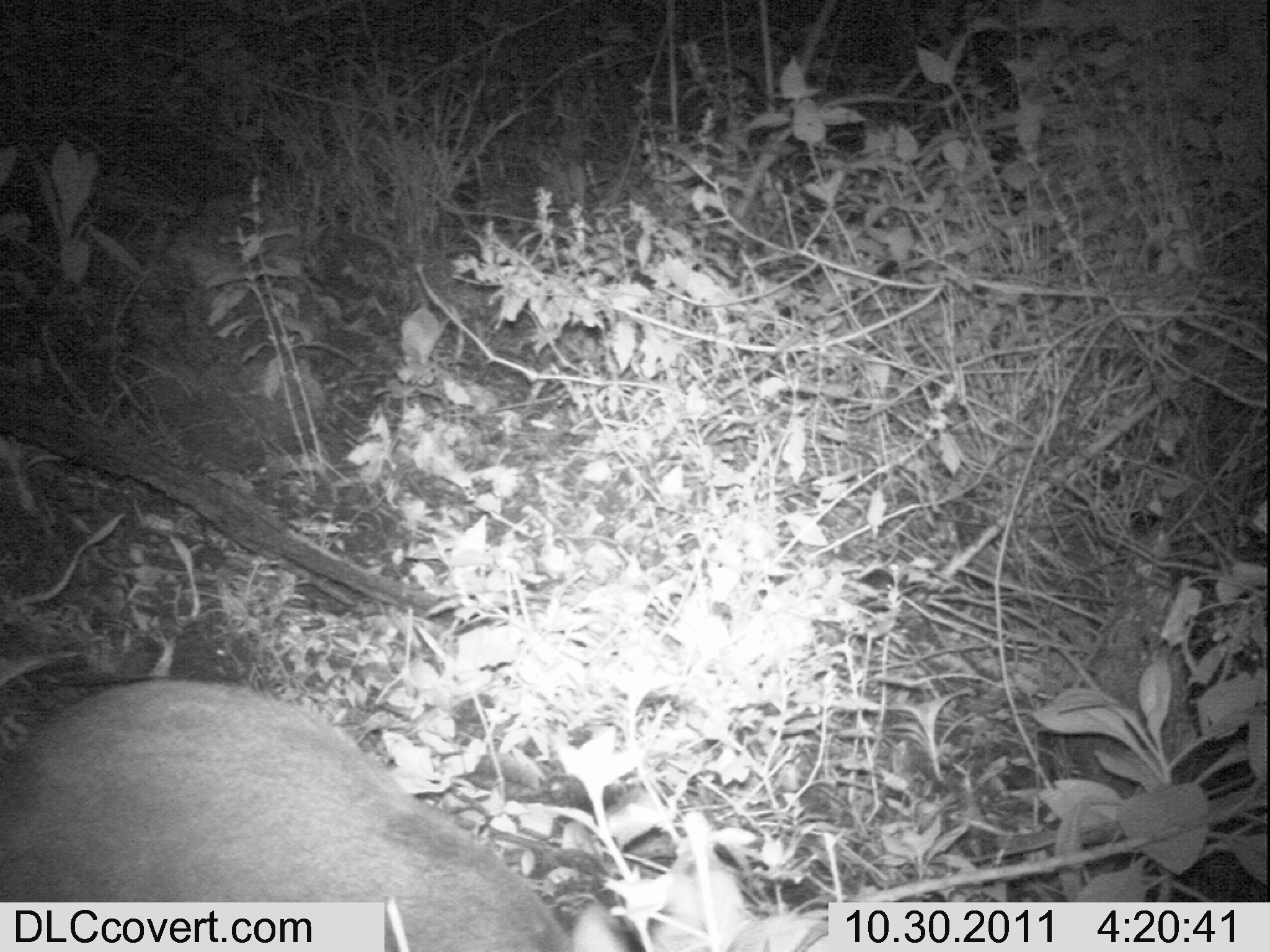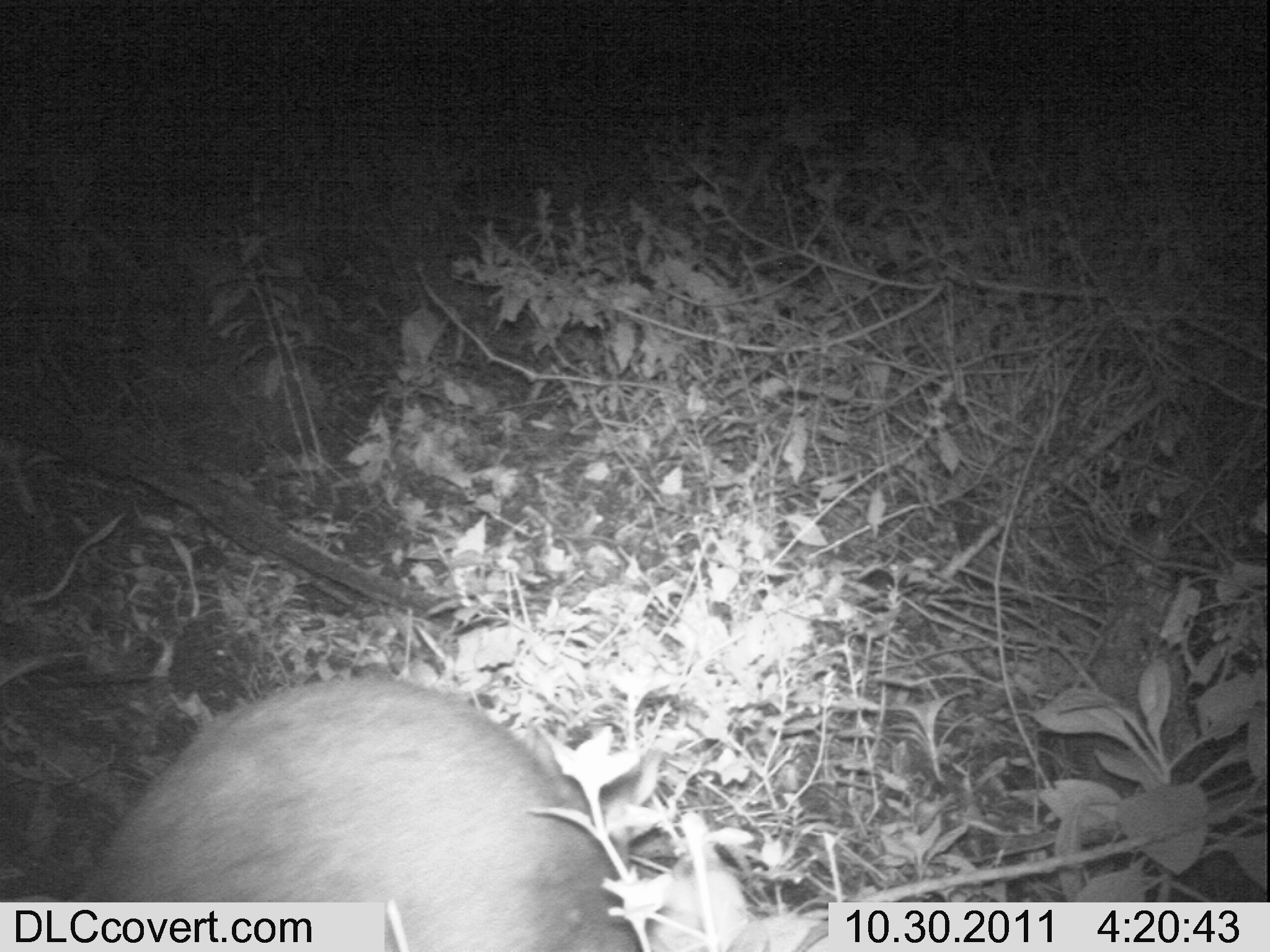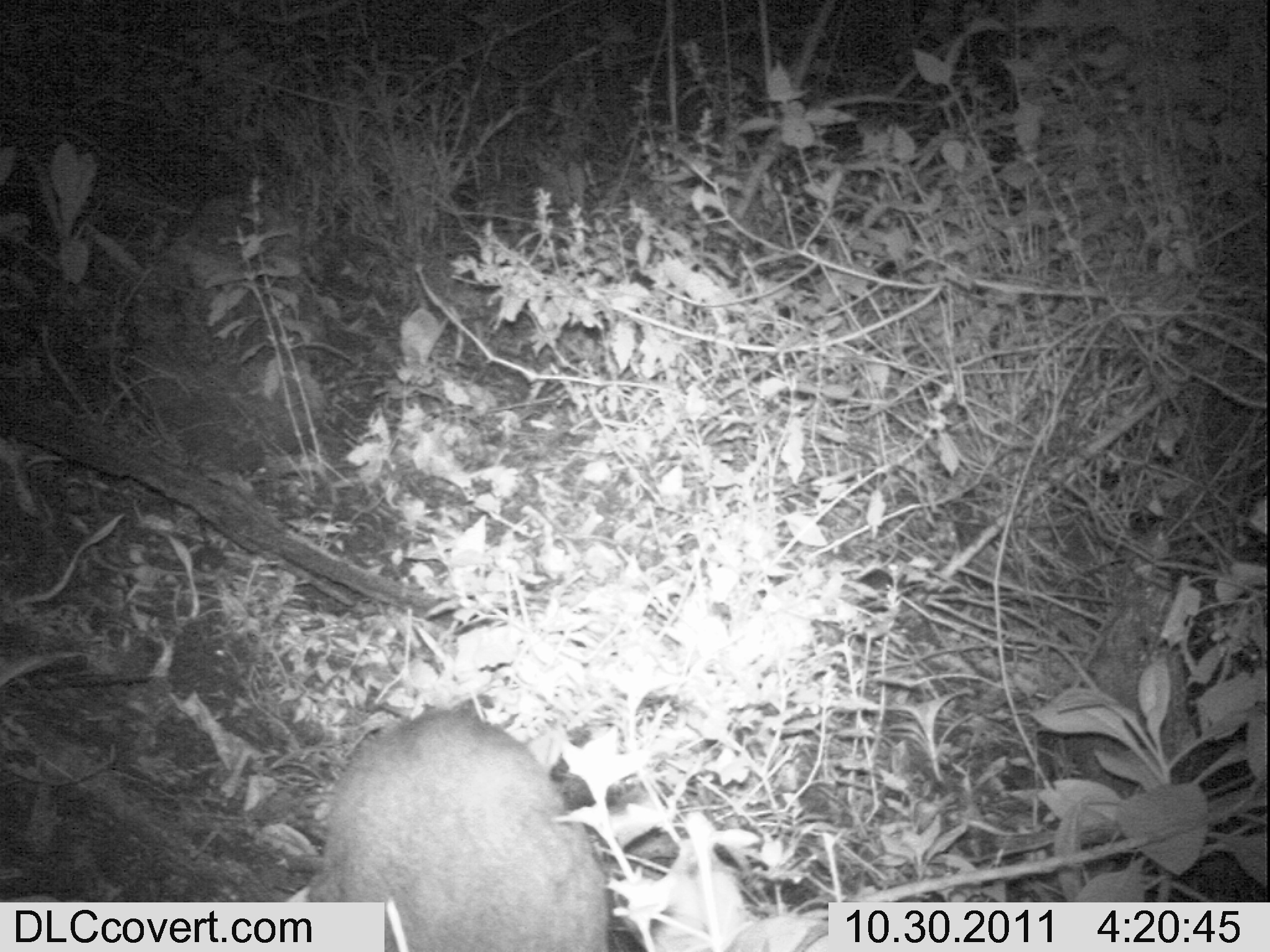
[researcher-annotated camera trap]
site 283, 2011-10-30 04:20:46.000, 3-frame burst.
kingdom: Animalia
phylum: Chordata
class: Mammalia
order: Artiodactyla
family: Bovidae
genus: Nesotragus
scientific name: Nesotragus moschatus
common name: suni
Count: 1.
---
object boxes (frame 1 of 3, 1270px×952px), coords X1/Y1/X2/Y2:
nesotragus moschatus: 0/678/632/951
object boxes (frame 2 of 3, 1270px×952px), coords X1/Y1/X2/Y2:
nesotragus moschatus: 77/678/650/951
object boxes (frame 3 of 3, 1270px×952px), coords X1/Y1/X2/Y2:
nesotragus moschatus: 307/706/609/951